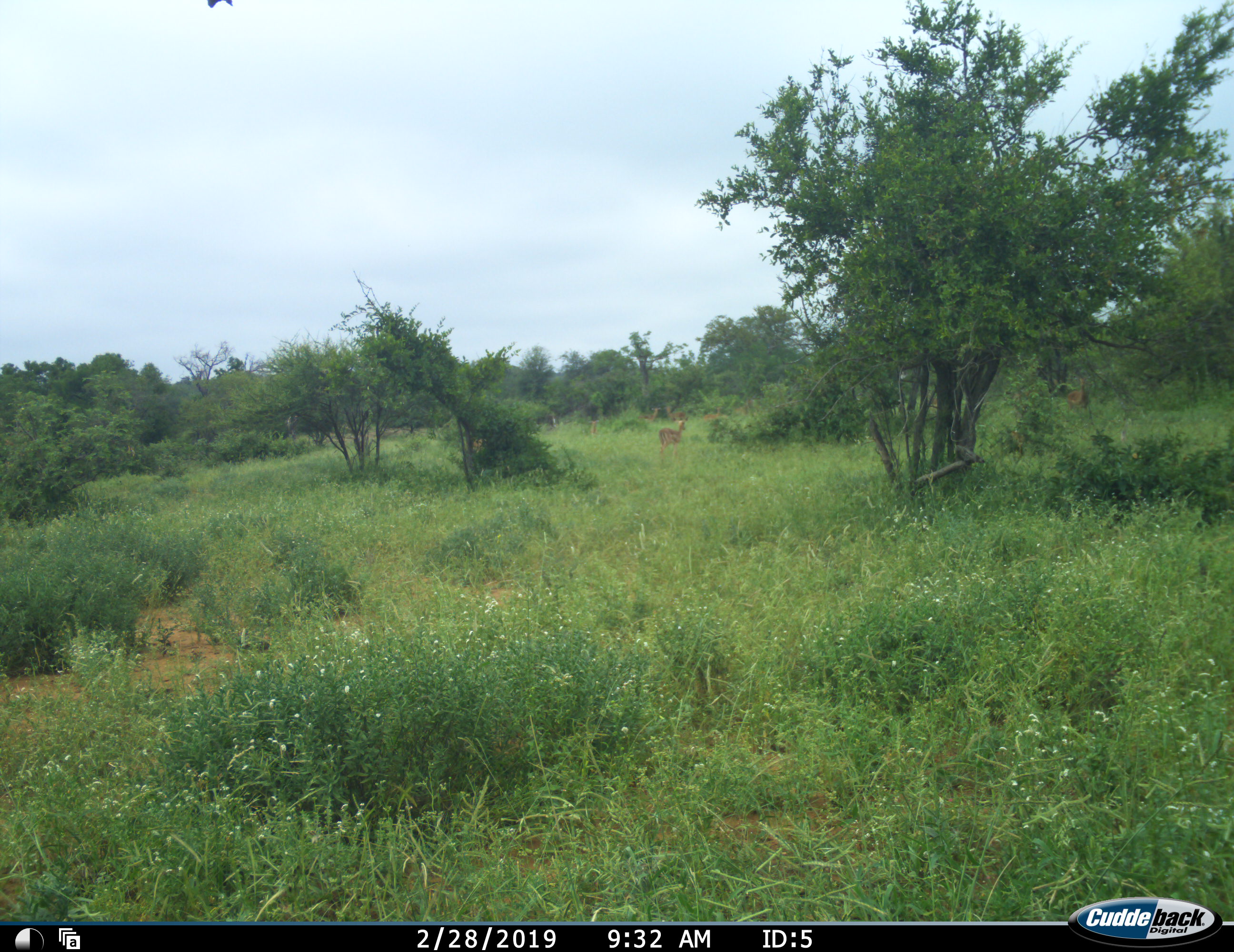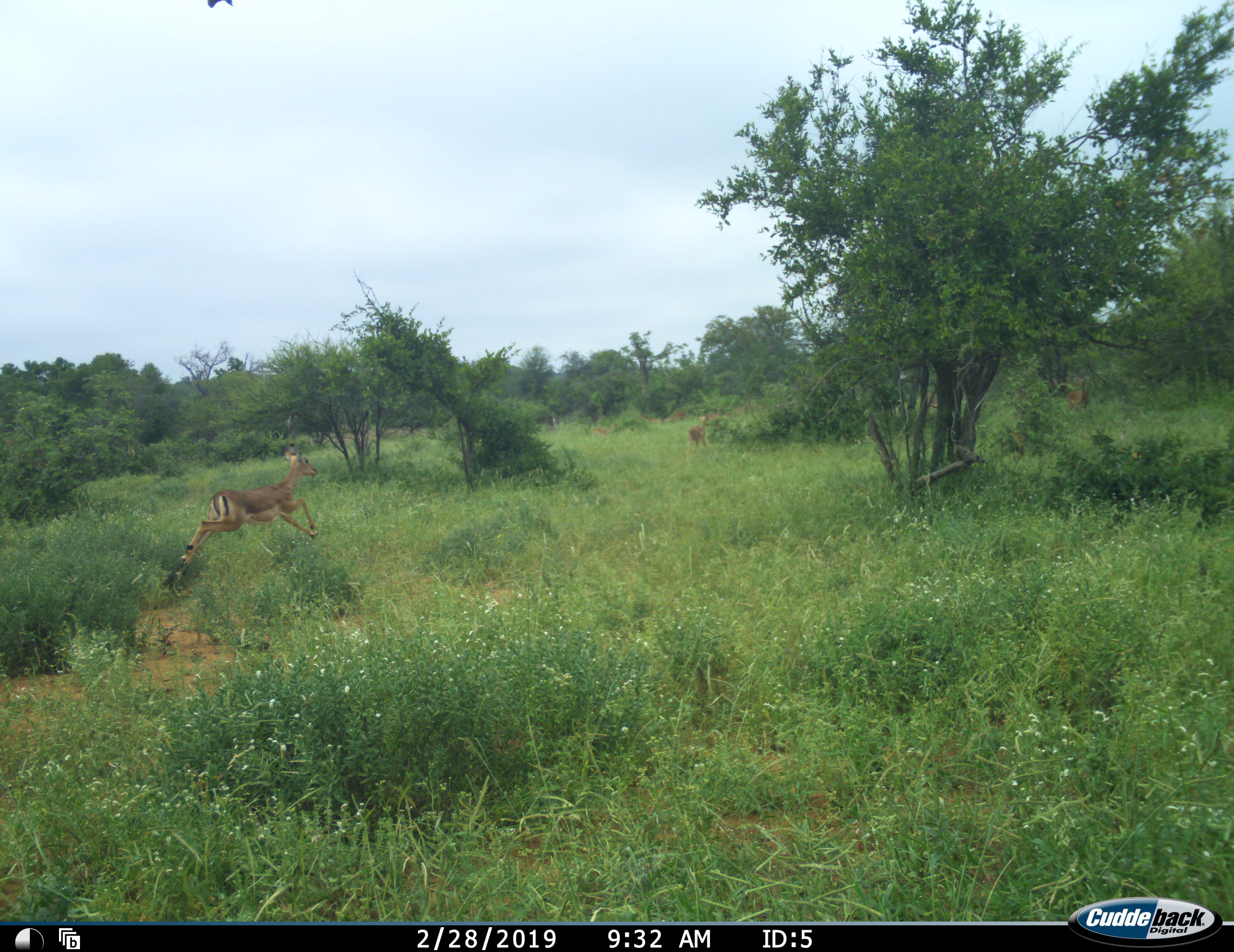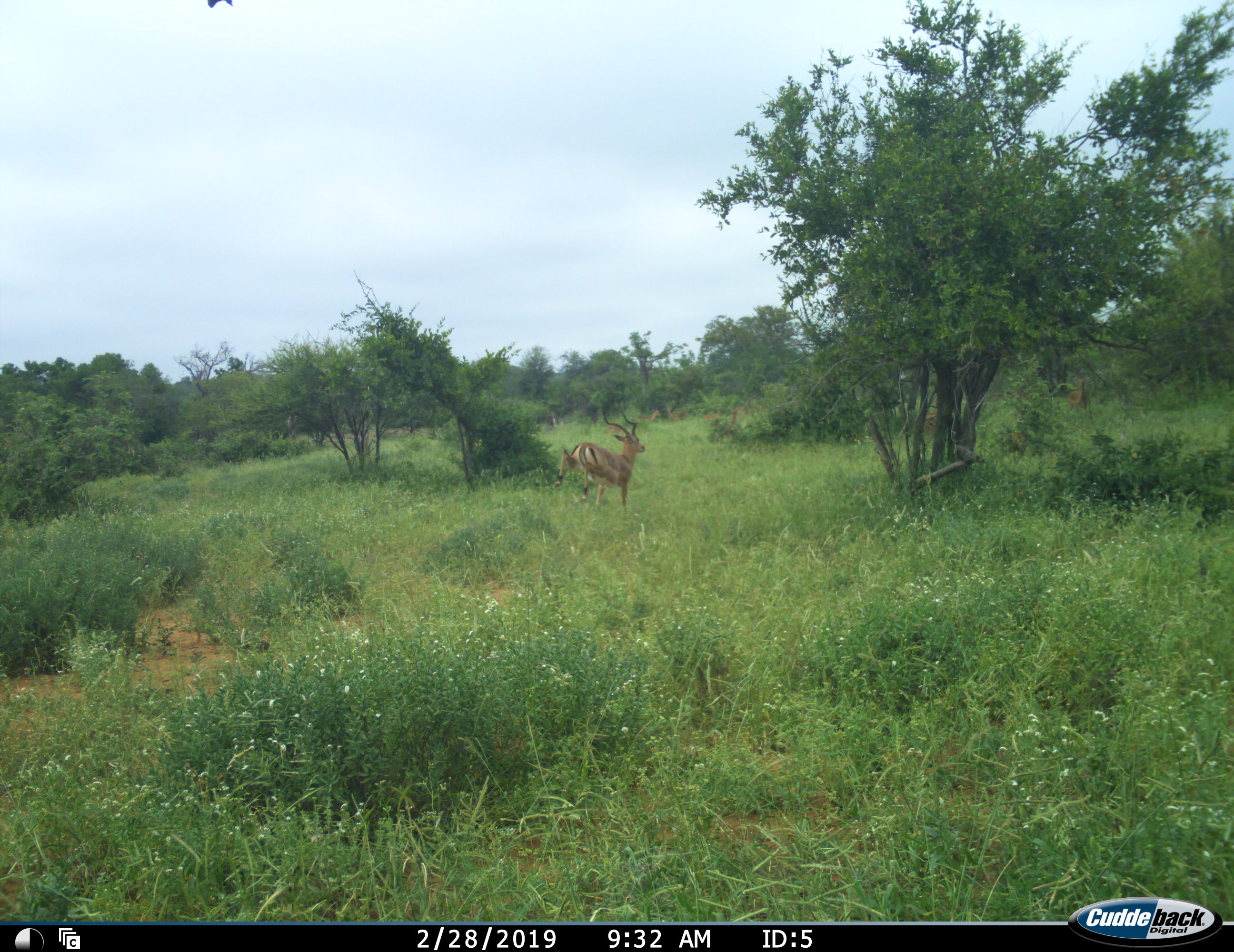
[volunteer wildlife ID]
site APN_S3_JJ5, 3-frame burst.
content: unidentified animal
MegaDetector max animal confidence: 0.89